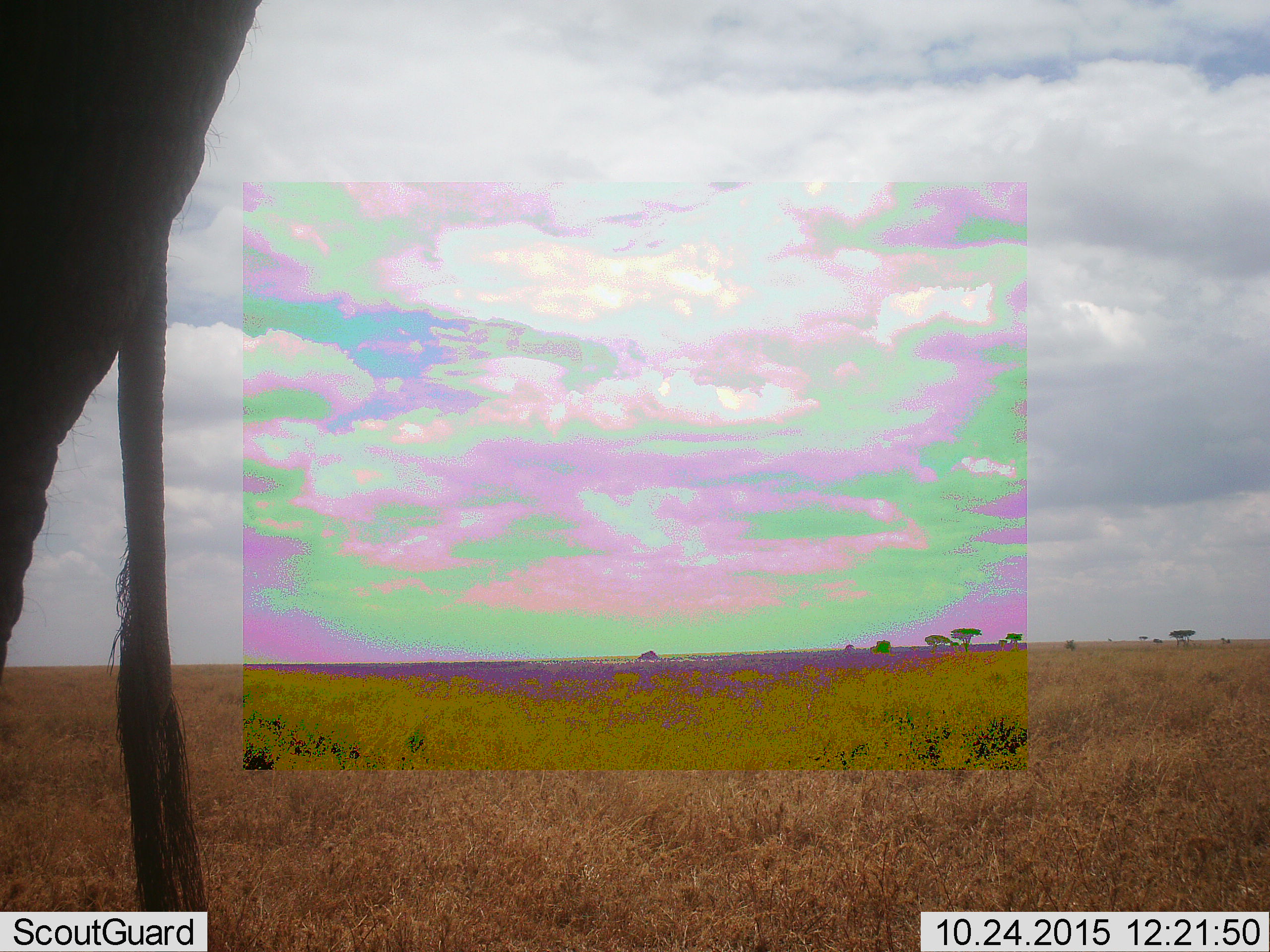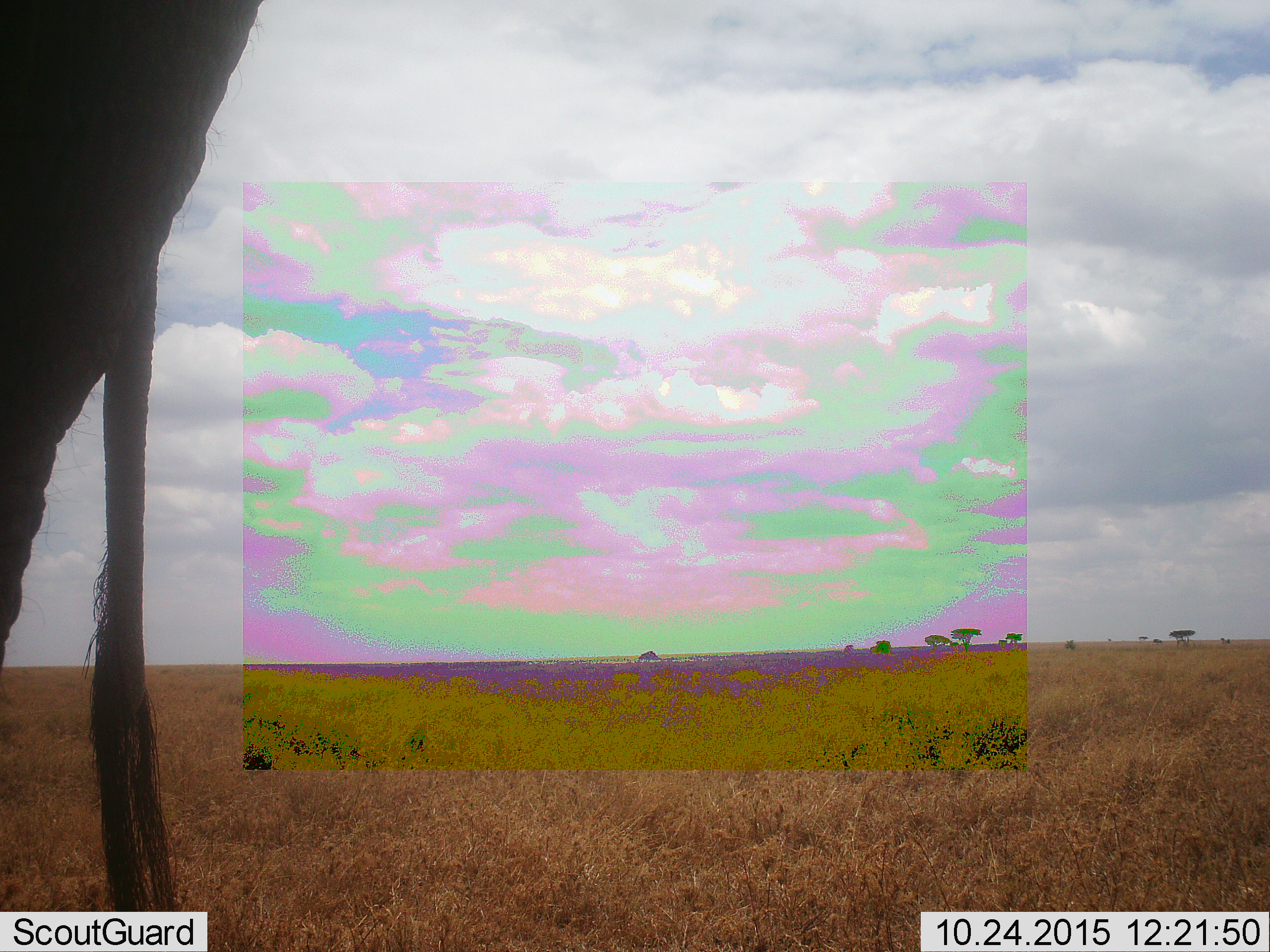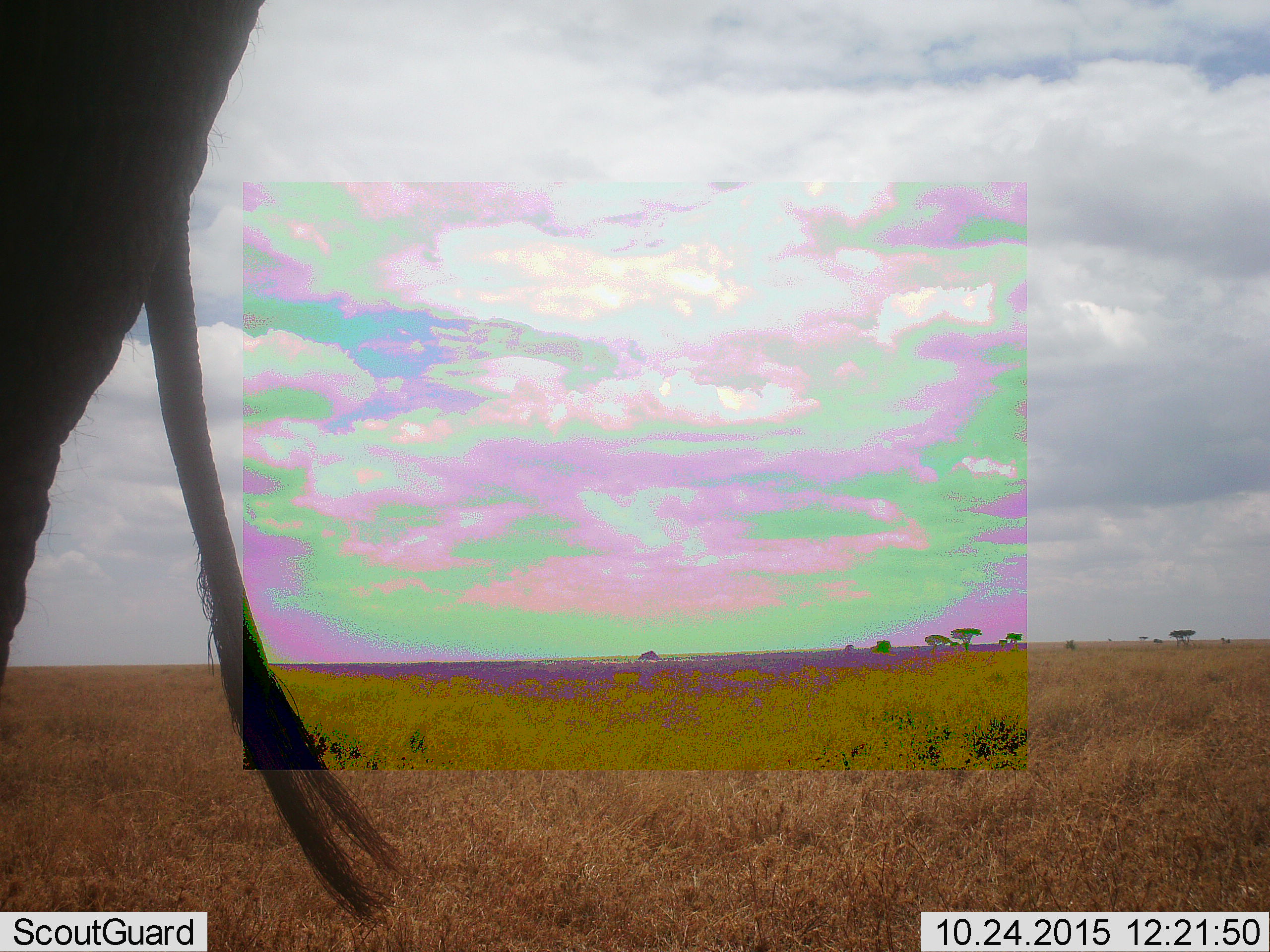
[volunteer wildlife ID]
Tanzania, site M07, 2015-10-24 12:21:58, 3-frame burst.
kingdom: Animalia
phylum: Chordata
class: Mammalia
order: Proboscidea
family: Elephantidae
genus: Loxodonta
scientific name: Loxodonta africana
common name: african bush elephant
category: elephant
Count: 1.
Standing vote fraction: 100%.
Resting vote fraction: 0%.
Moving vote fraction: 0%.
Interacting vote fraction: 0%.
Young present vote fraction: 0%.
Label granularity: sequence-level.